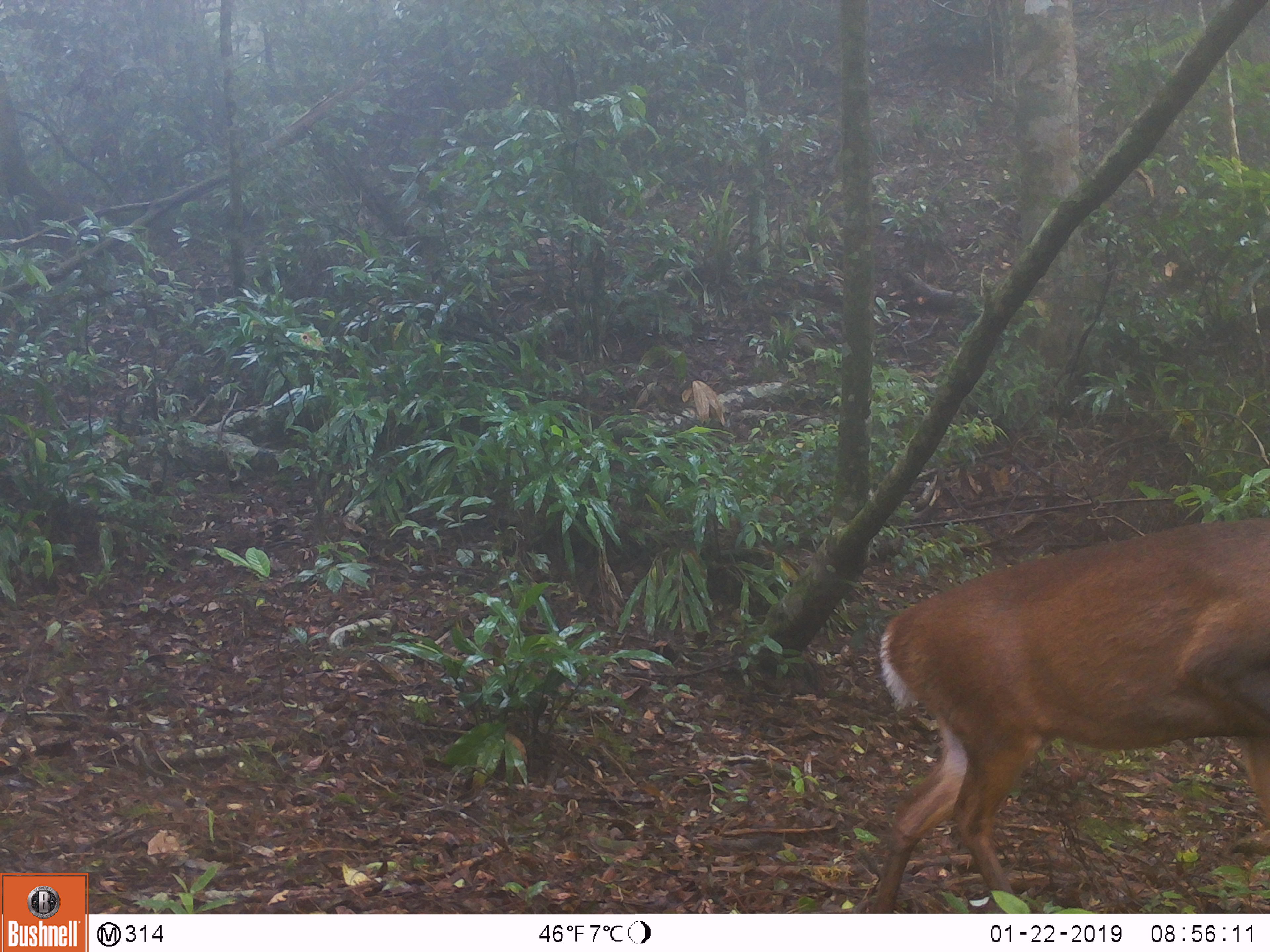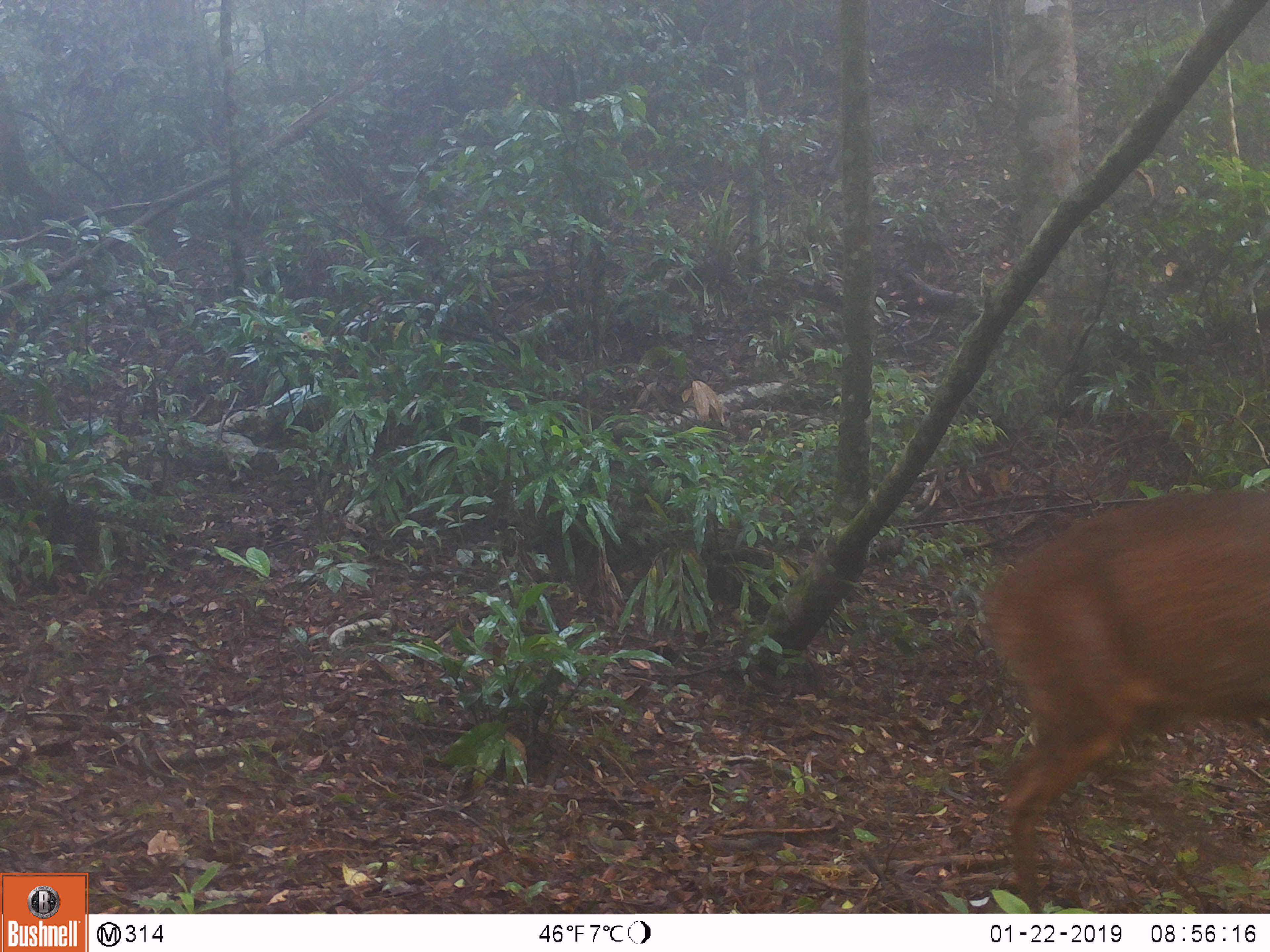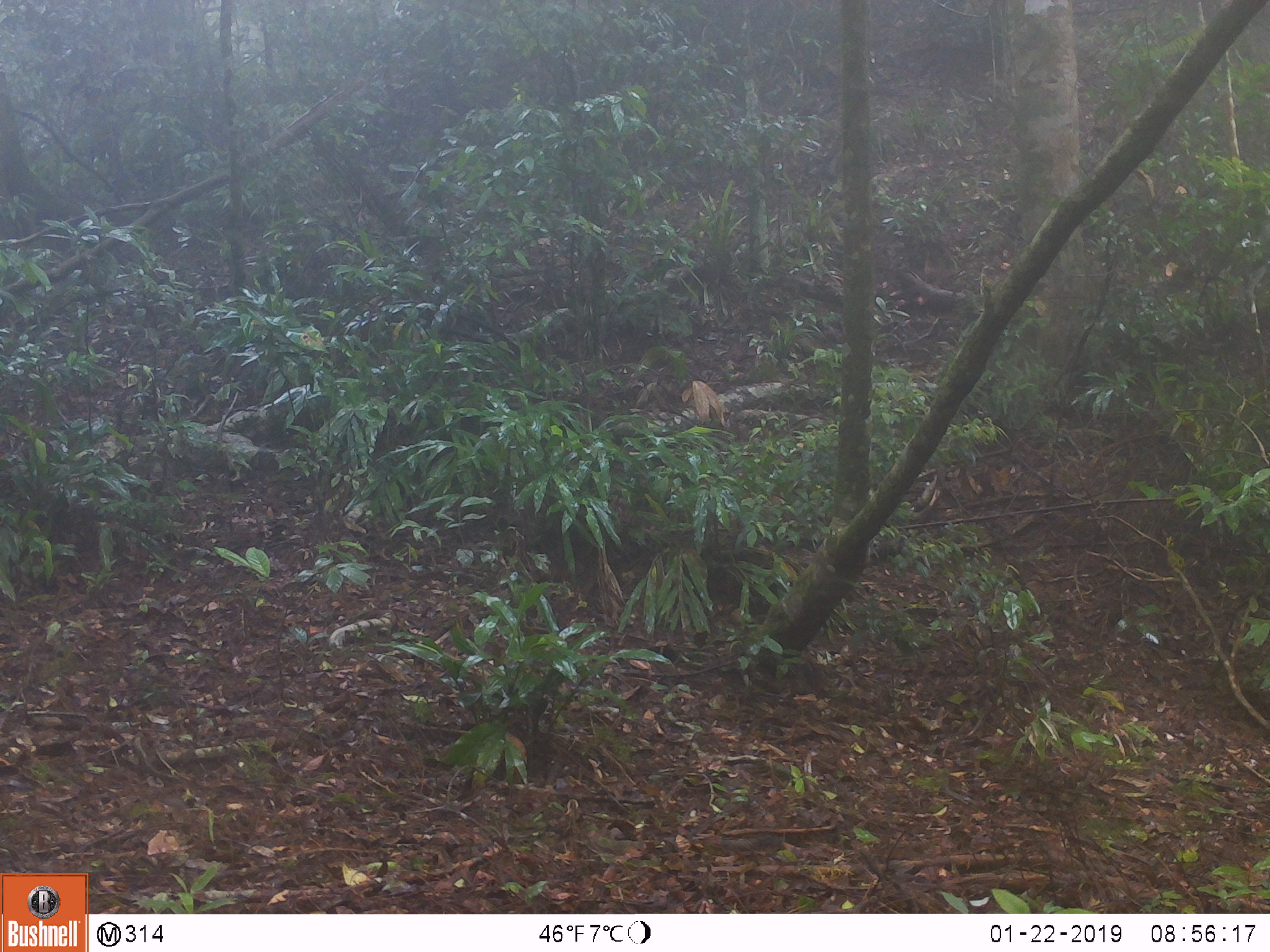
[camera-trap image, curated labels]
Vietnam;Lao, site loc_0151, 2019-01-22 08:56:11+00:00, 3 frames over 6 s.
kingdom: Animalia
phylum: Chordata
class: Mammalia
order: Artiodactyla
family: Cervidae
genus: Muntiacus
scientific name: Muntiacus vuquangensis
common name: large-antlered muntjac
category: large antlered muntjac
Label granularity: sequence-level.